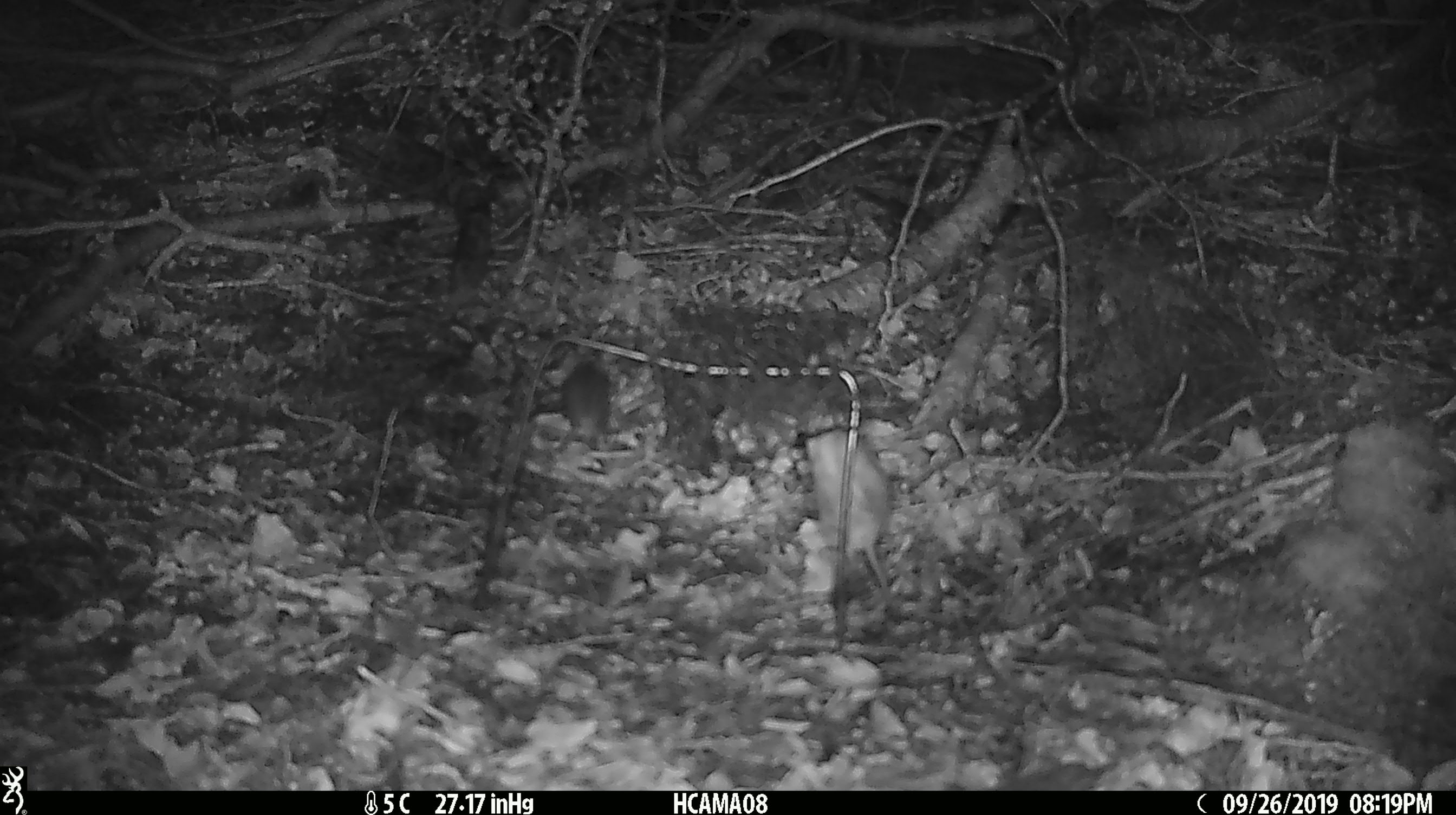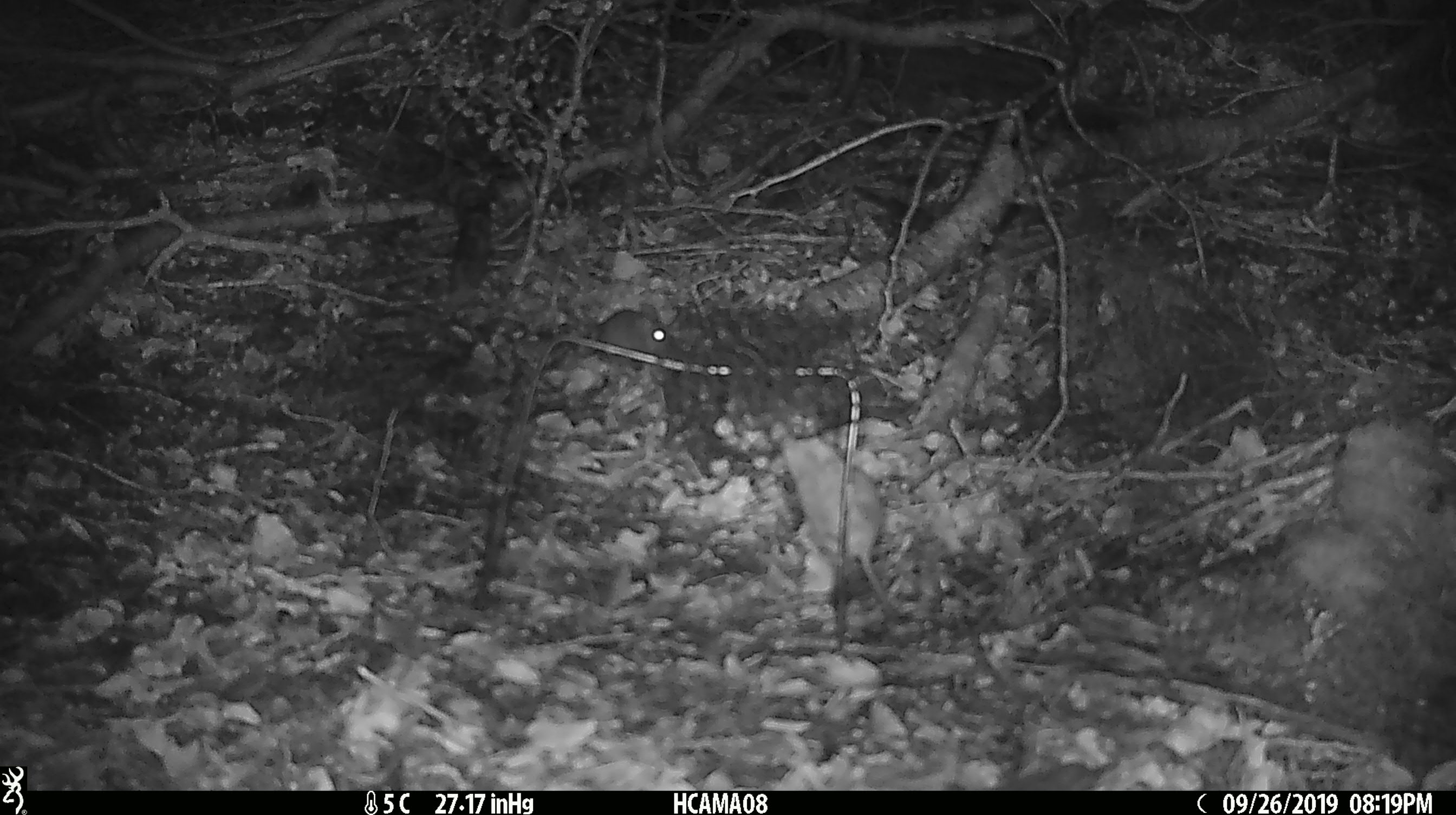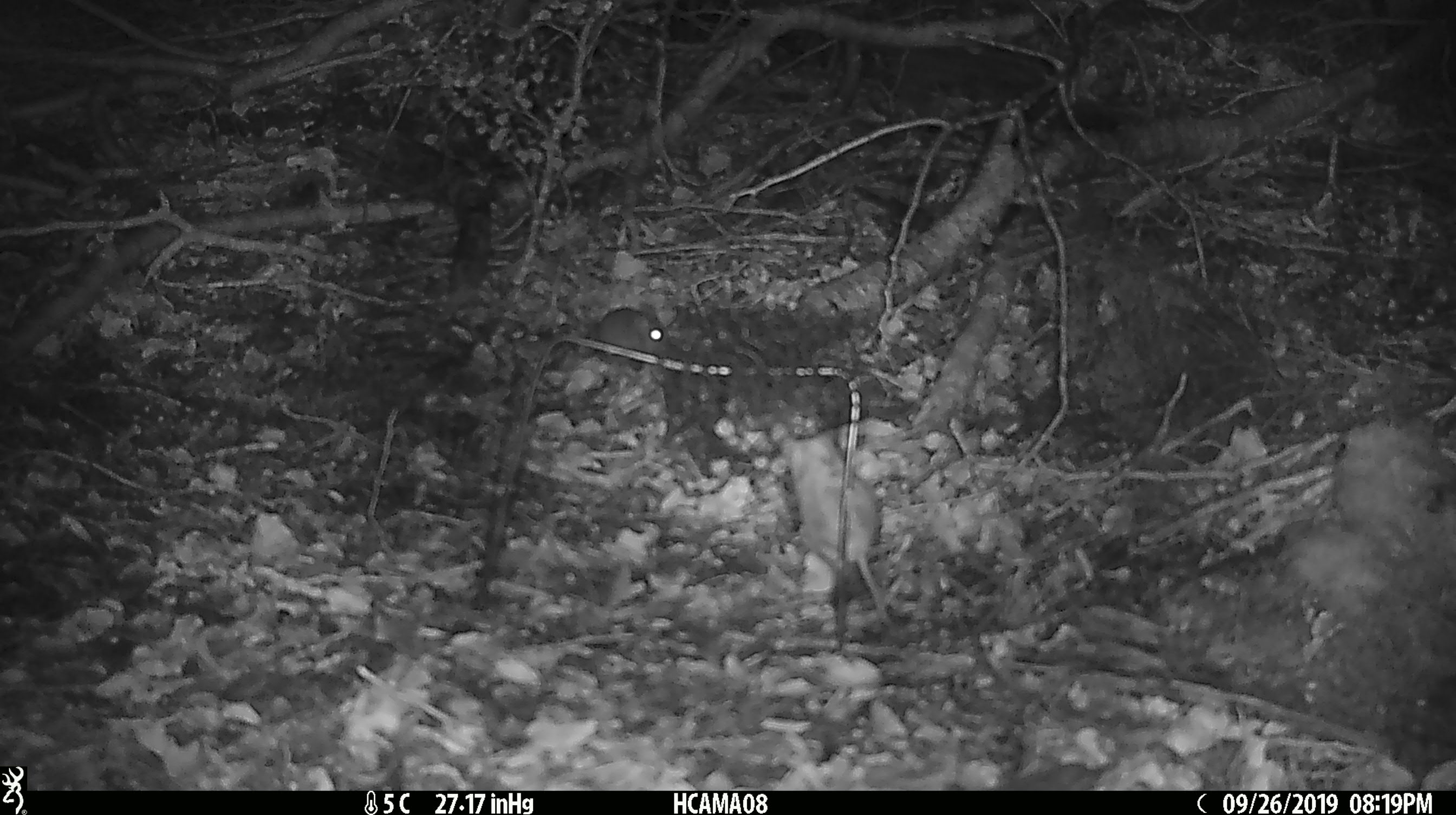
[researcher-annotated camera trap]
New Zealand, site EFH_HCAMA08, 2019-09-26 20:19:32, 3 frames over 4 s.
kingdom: Animalia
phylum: Chordata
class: Mammalia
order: Rodentia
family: Muridae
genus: Mus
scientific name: Mus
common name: mouse